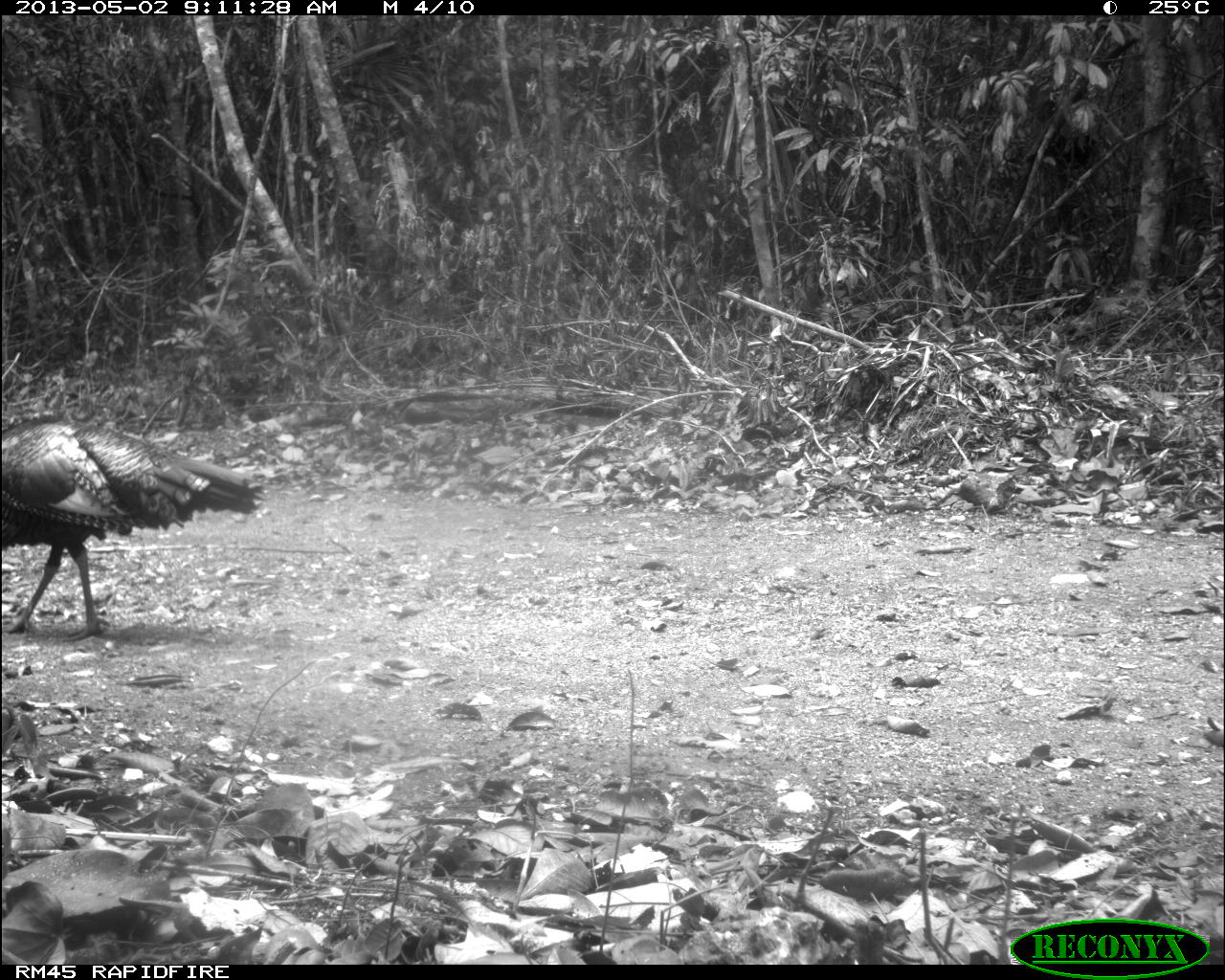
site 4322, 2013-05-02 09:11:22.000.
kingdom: Animalia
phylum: Chordata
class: Aves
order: Galliformes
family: Phasianidae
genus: Meleagris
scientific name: Meleagris ocellata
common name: ocellated turkey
Meleagris ocellata (ocellated turkey), count 1, sex male.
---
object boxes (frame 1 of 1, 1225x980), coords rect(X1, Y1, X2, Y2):
meleagris ocellata: rect(0, 410, 269, 643)